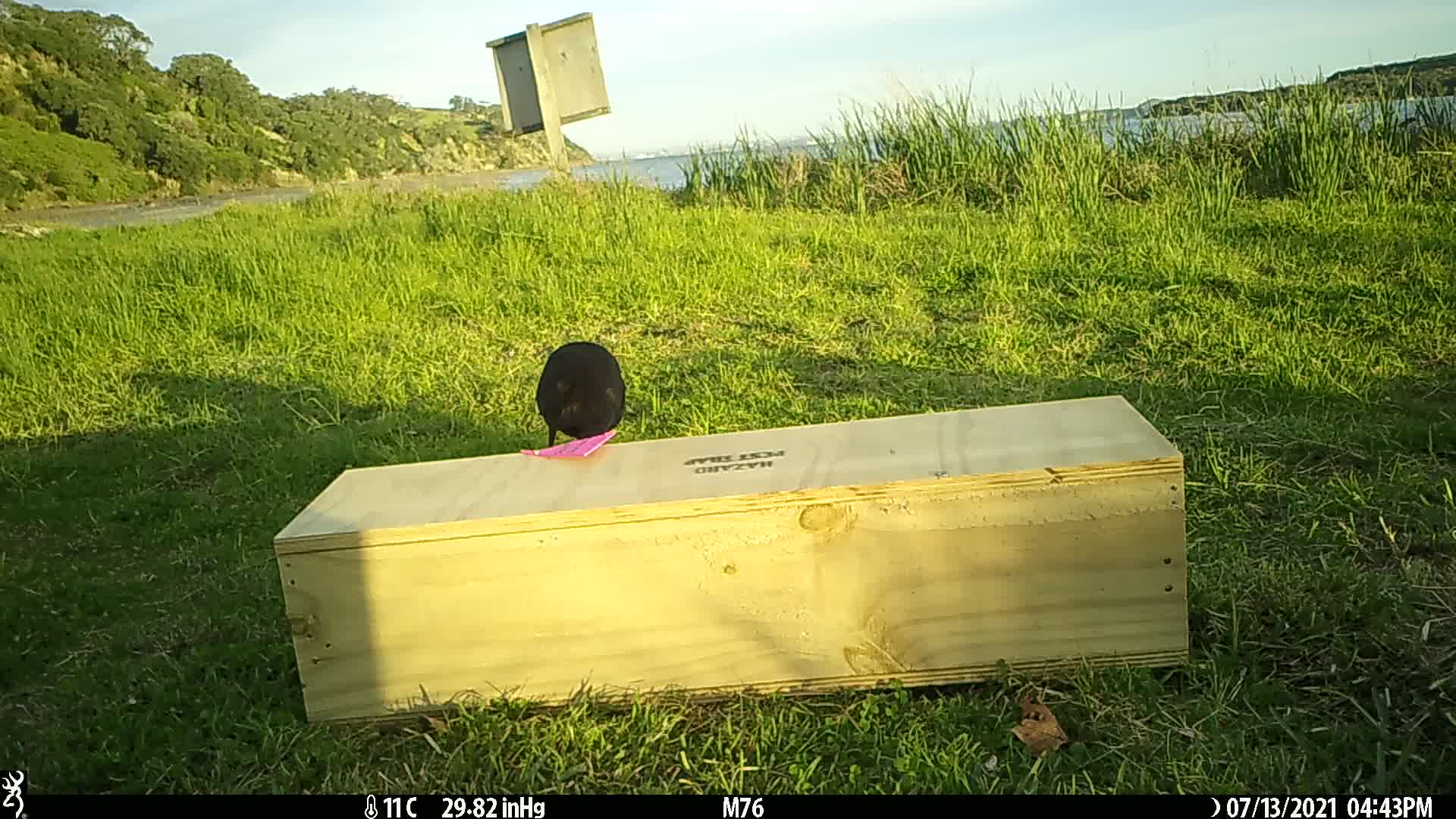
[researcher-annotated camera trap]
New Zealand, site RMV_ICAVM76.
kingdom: Animalia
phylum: Chordata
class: Aves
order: Gruiformes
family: Rallidae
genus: Porphyrio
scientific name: Porphyrio melanotus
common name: australasian swamphen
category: pukeko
Pukeko (australasian swamphen) (Porphyrio melanotus).